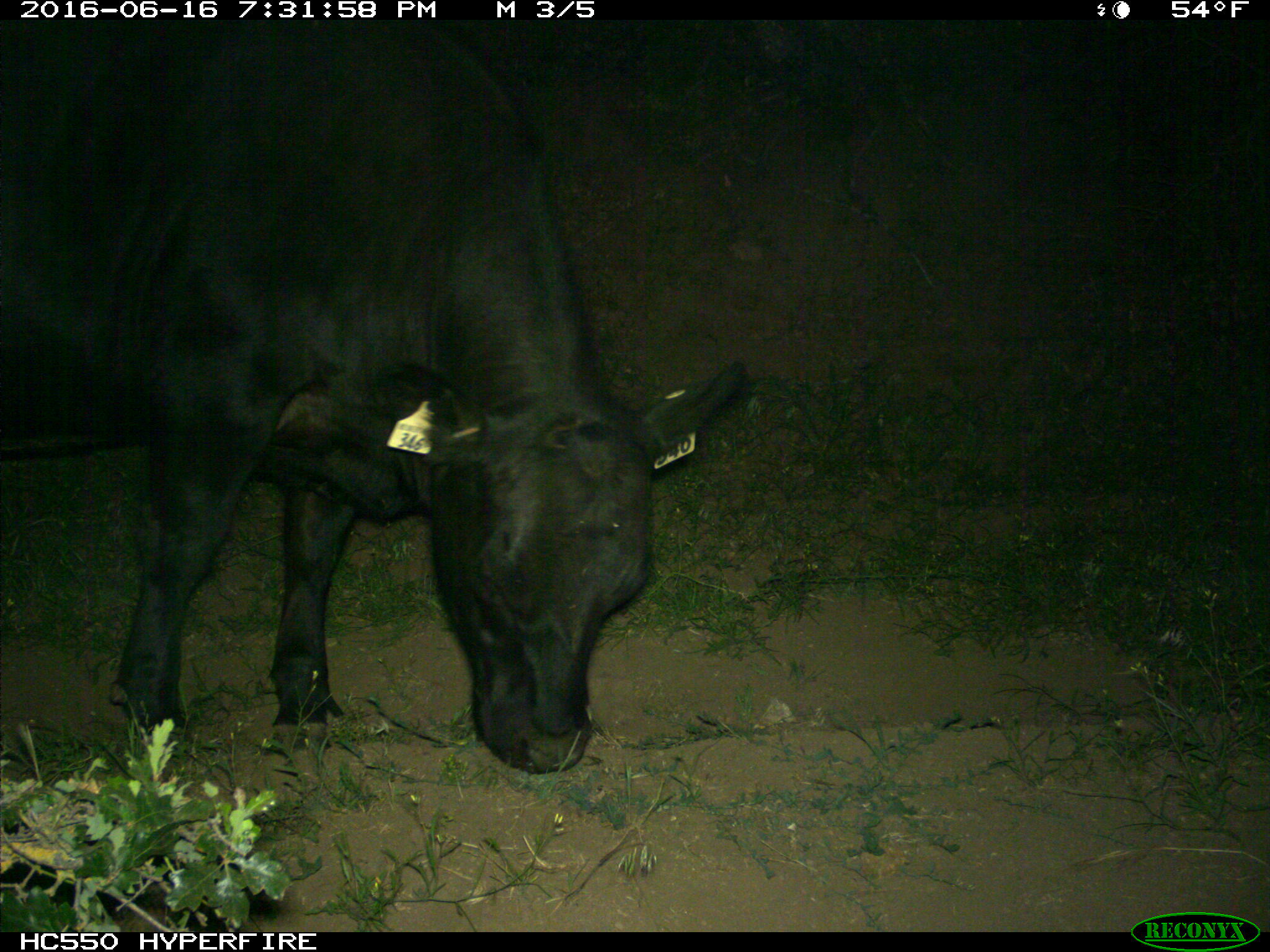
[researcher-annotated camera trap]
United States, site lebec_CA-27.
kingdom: Animalia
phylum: Chordata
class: Mammalia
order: Artiodactyla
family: Bovidae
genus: Bos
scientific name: Bos taurus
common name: domestic cow